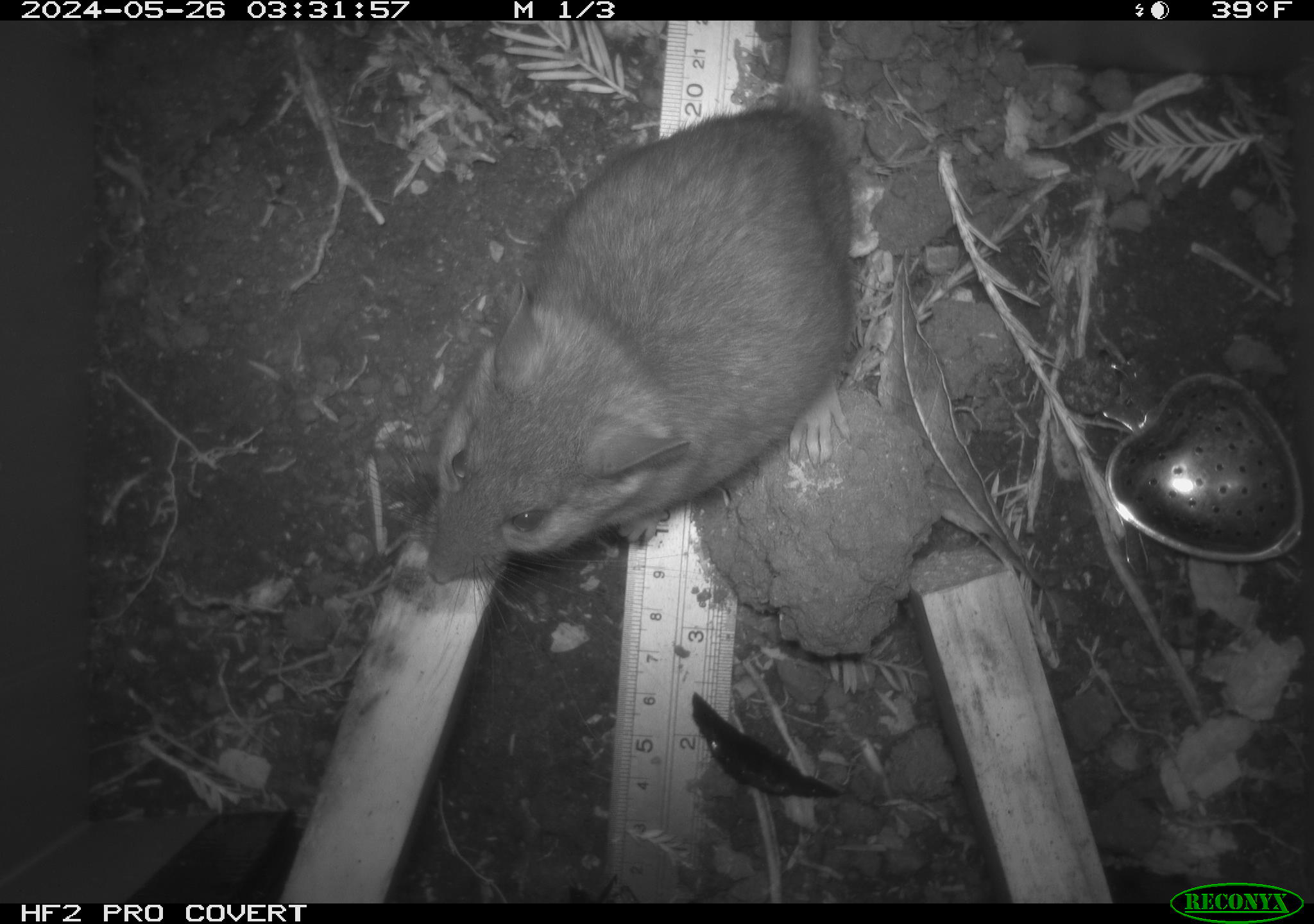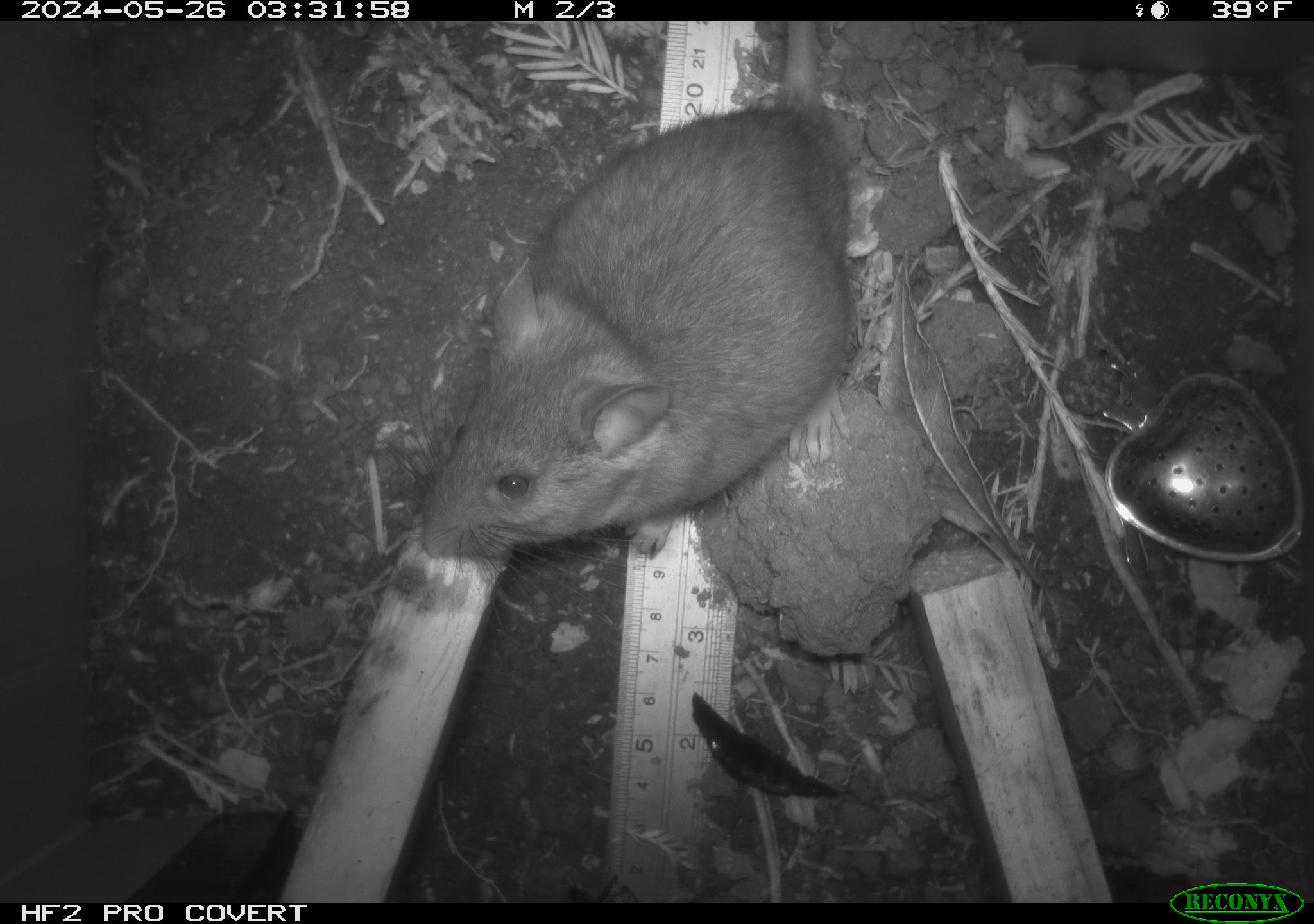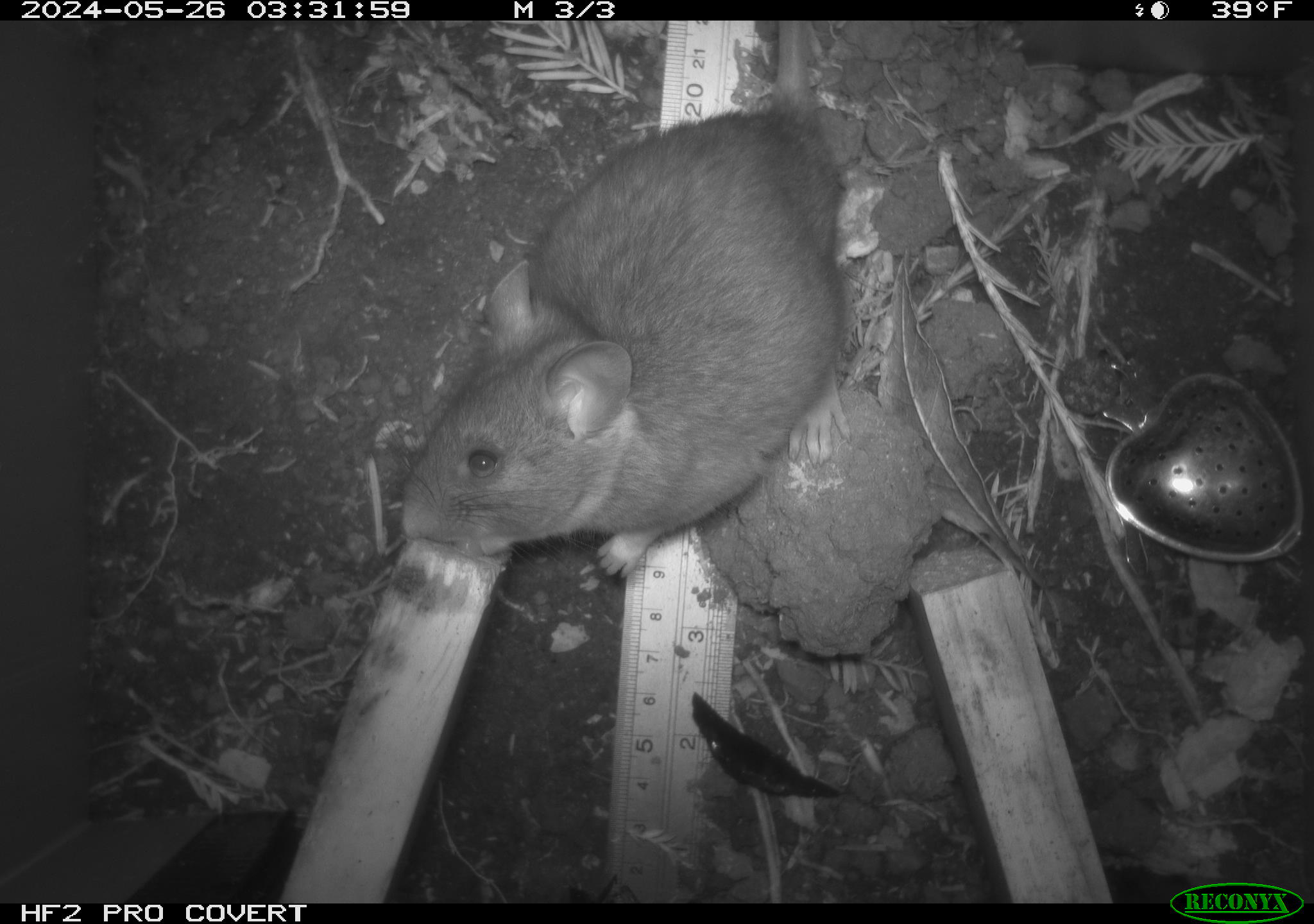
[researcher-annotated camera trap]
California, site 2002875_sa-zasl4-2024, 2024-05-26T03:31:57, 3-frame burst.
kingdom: Animalia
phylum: Chordata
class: Mammalia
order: Rodentia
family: Cricetidae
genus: Neotoma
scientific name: Neotoma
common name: pack rat or woodrat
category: neotoma species